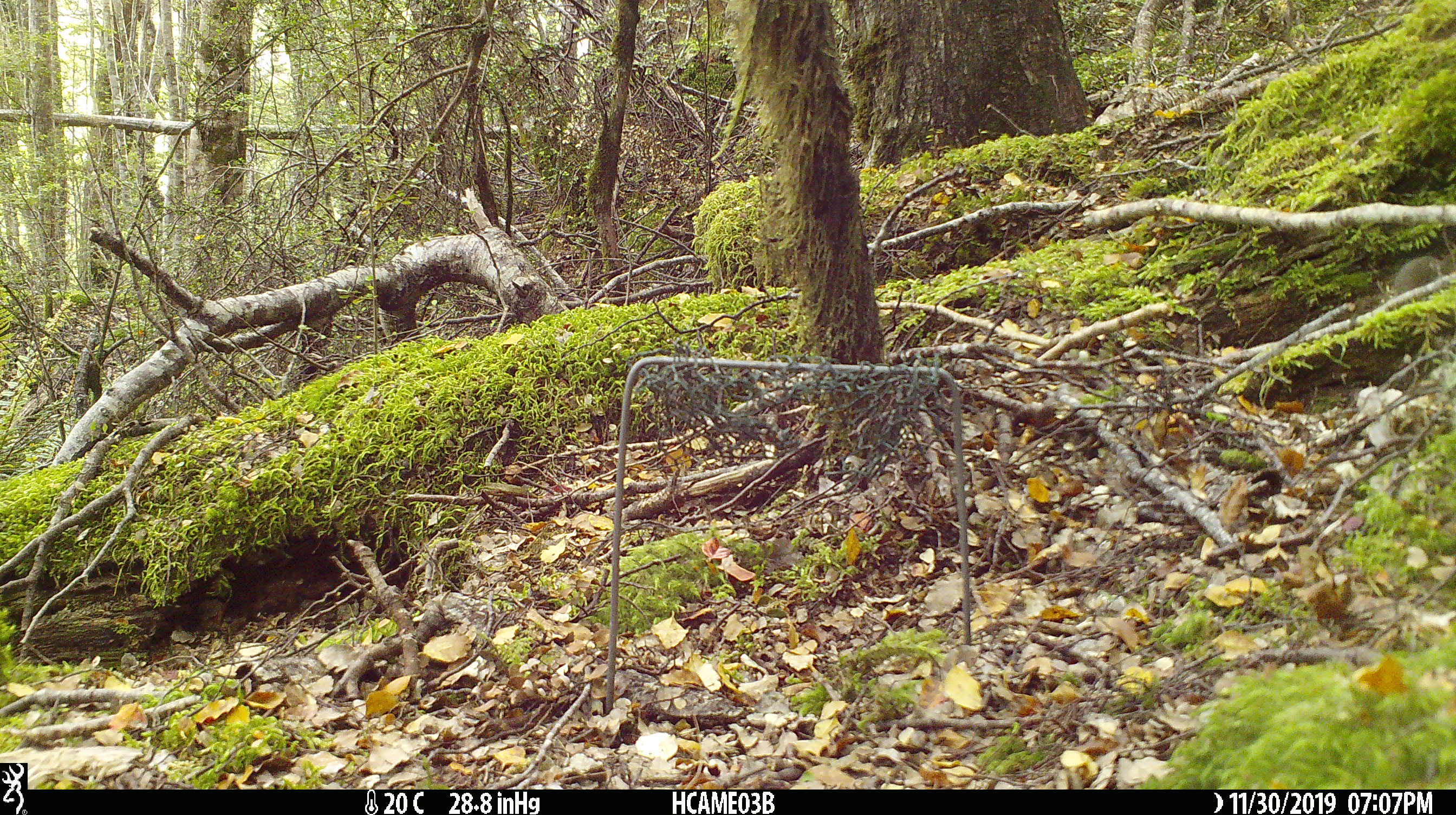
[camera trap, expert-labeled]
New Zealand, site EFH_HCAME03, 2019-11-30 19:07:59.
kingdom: Animalia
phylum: Chordata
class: Mammalia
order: Rodentia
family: Muridae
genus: Mus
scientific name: Mus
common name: mouse